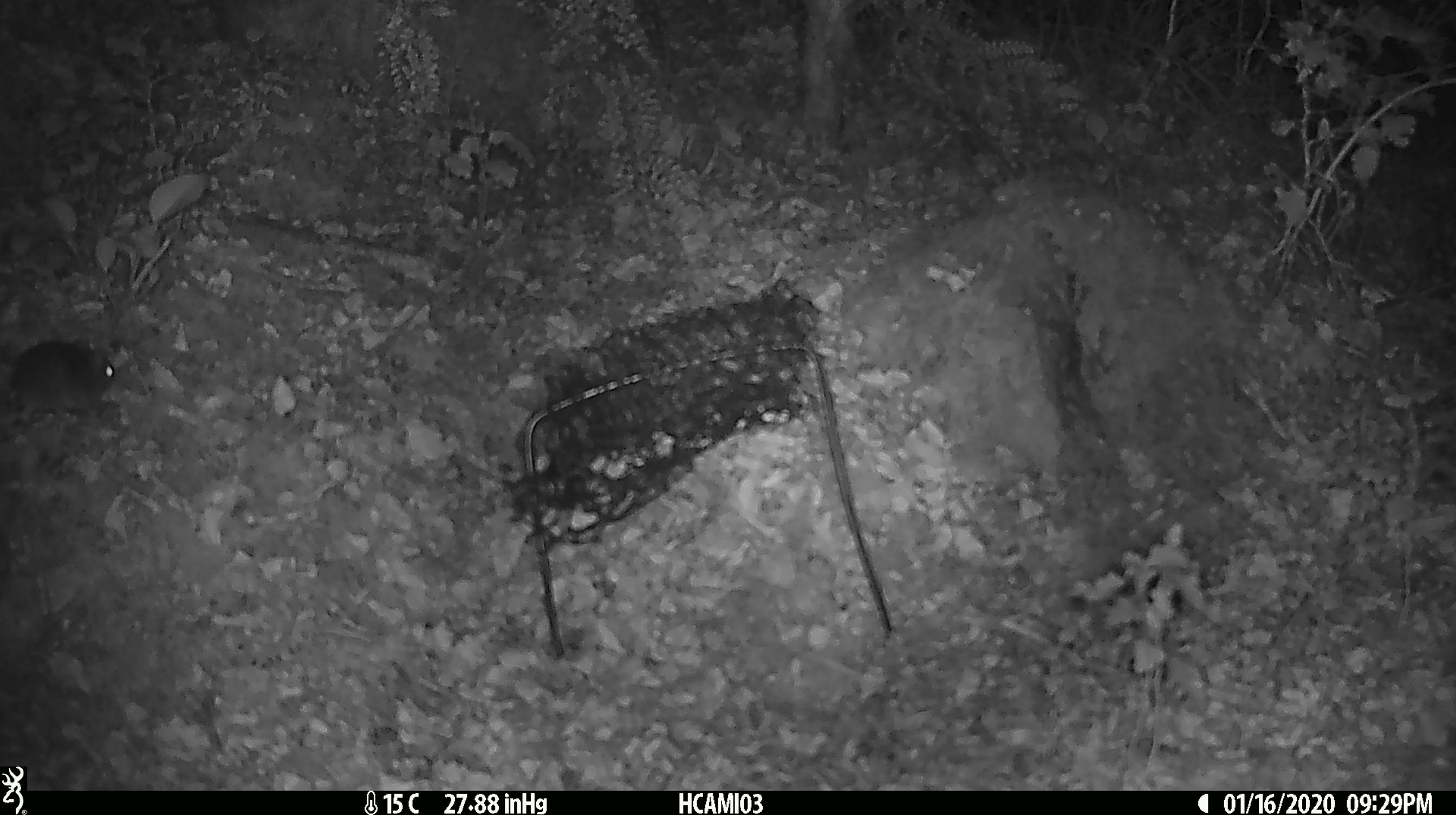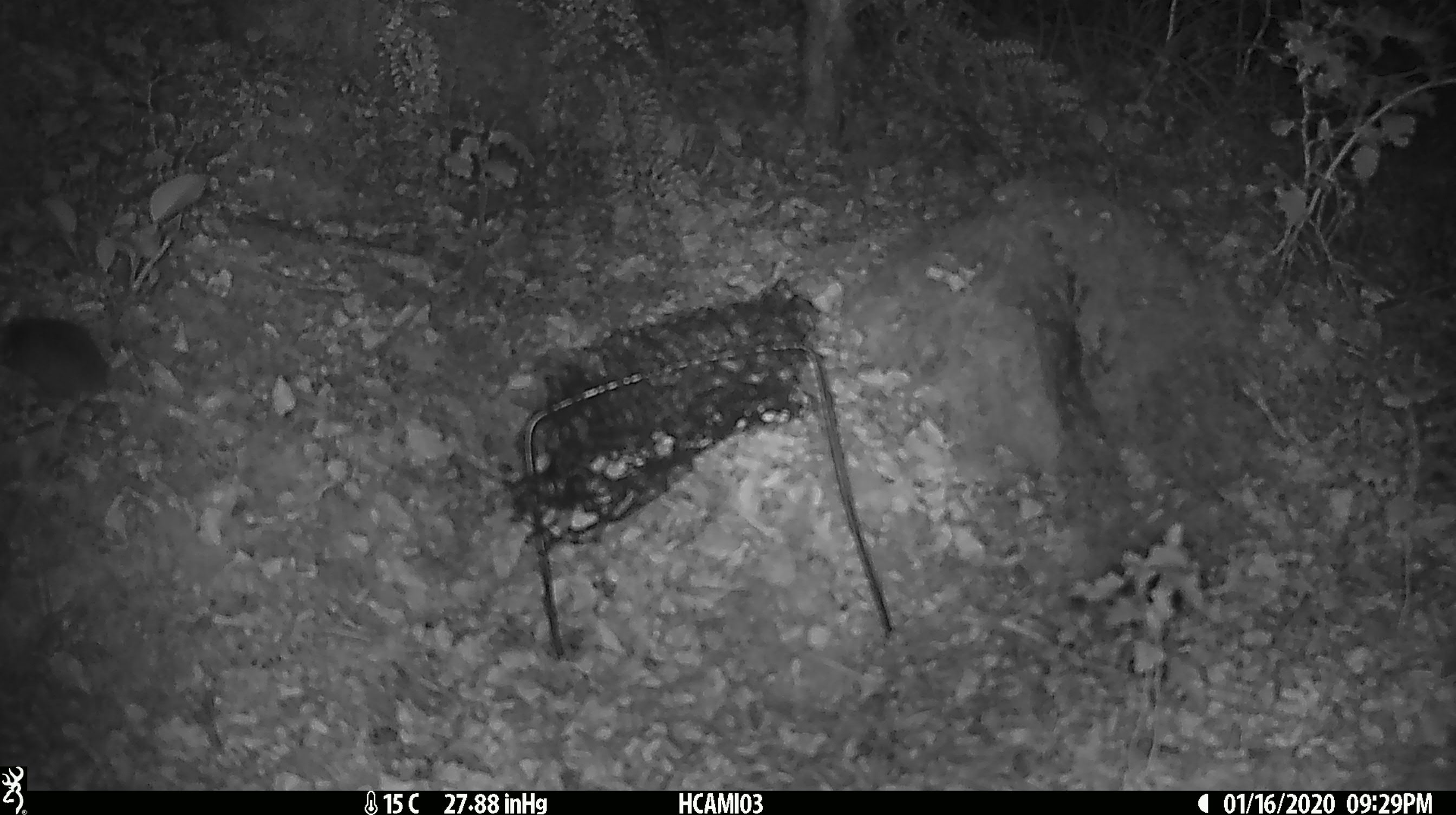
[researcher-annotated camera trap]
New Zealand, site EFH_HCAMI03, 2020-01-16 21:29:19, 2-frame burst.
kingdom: Animalia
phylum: Chordata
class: Mammalia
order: Rodentia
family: Muridae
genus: Mus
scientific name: Mus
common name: mouse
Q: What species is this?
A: Mouse (Mus).